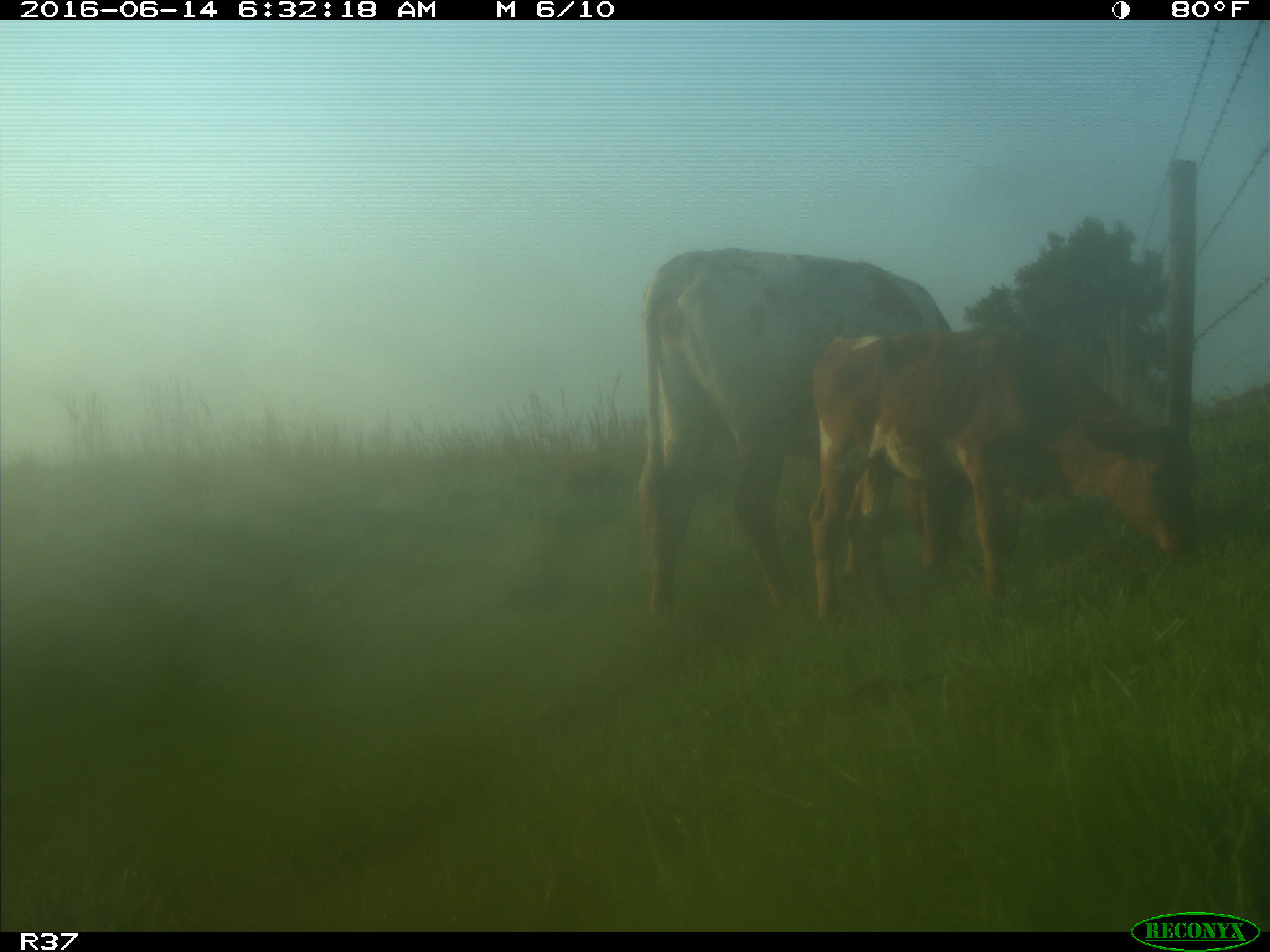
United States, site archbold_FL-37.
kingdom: Animalia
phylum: Chordata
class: Mammalia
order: Artiodactyla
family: Bovidae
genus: Bos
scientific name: Bos taurus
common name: domestic cow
Bos taurus (domestic cow).